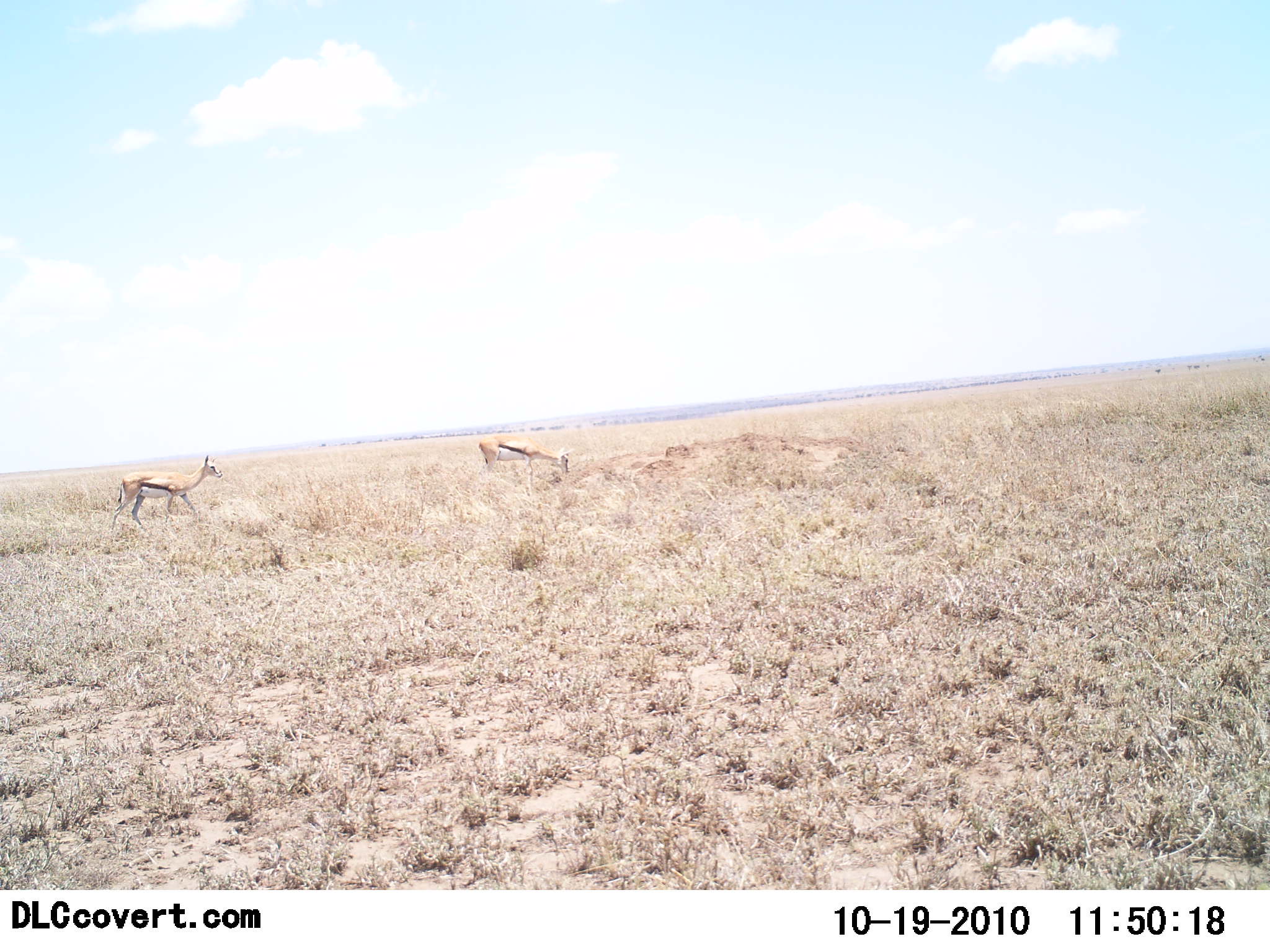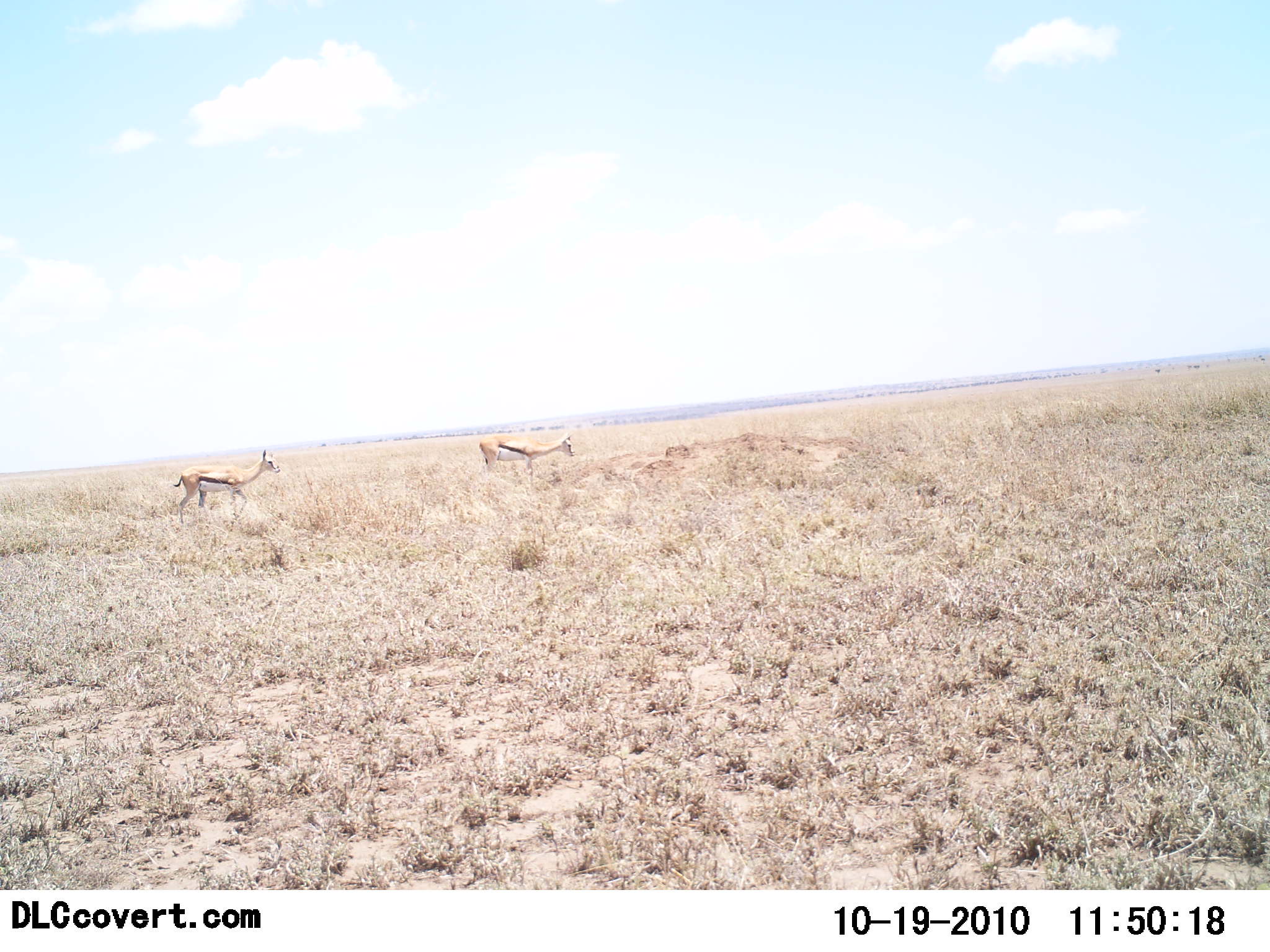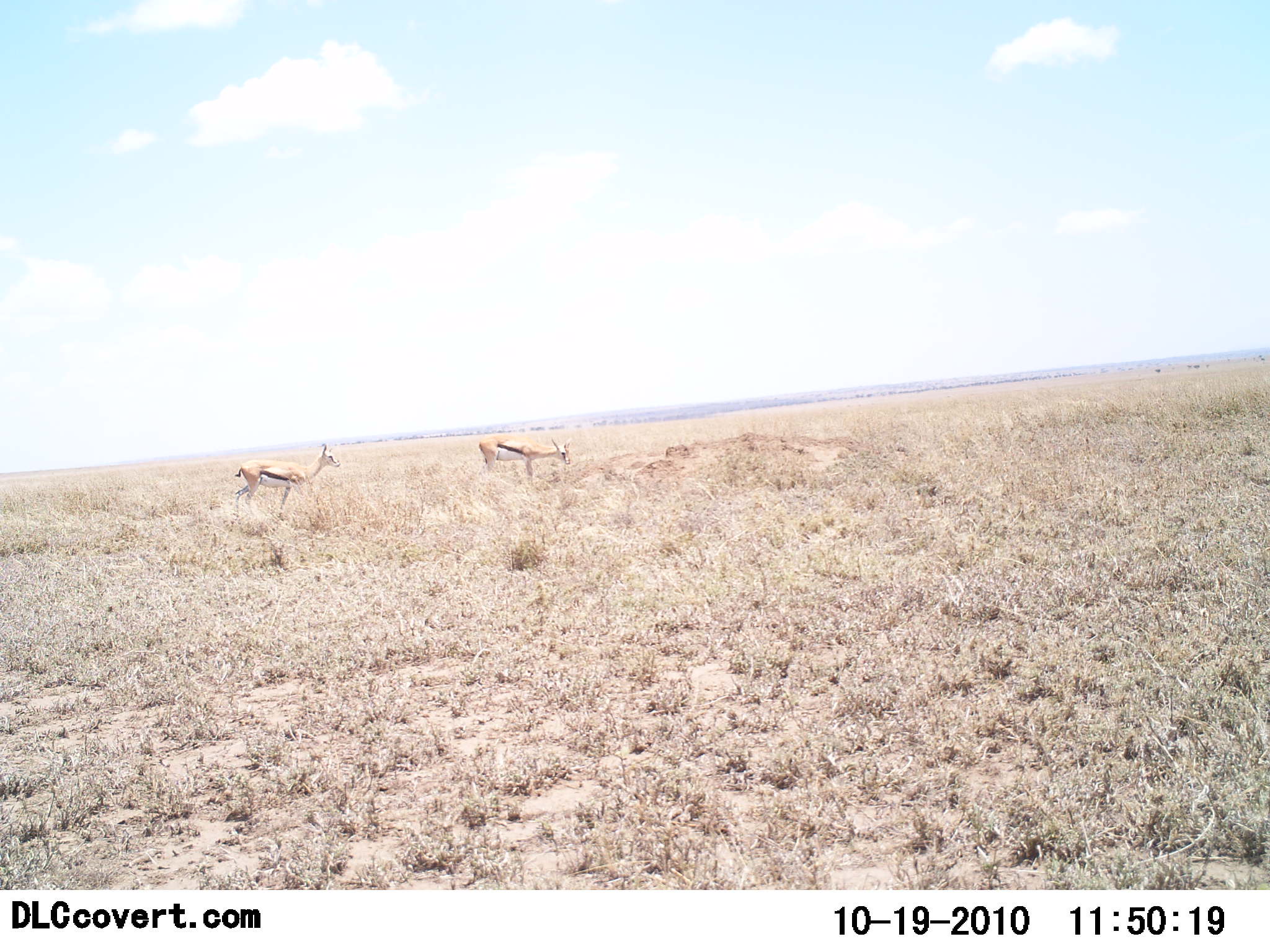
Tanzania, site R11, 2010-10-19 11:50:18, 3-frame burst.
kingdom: Animalia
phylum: Chordata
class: Mammalia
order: Artiodactyla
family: Bovidae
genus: Eudorcas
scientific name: Eudorcas thomsonii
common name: thomson's gazelle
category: gazellethomsons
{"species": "gazellethomsons (thomson's gazelle) (Eudorcas thomsonii)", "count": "2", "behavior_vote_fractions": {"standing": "40%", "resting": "0%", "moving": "60%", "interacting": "0%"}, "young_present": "0%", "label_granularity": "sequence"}